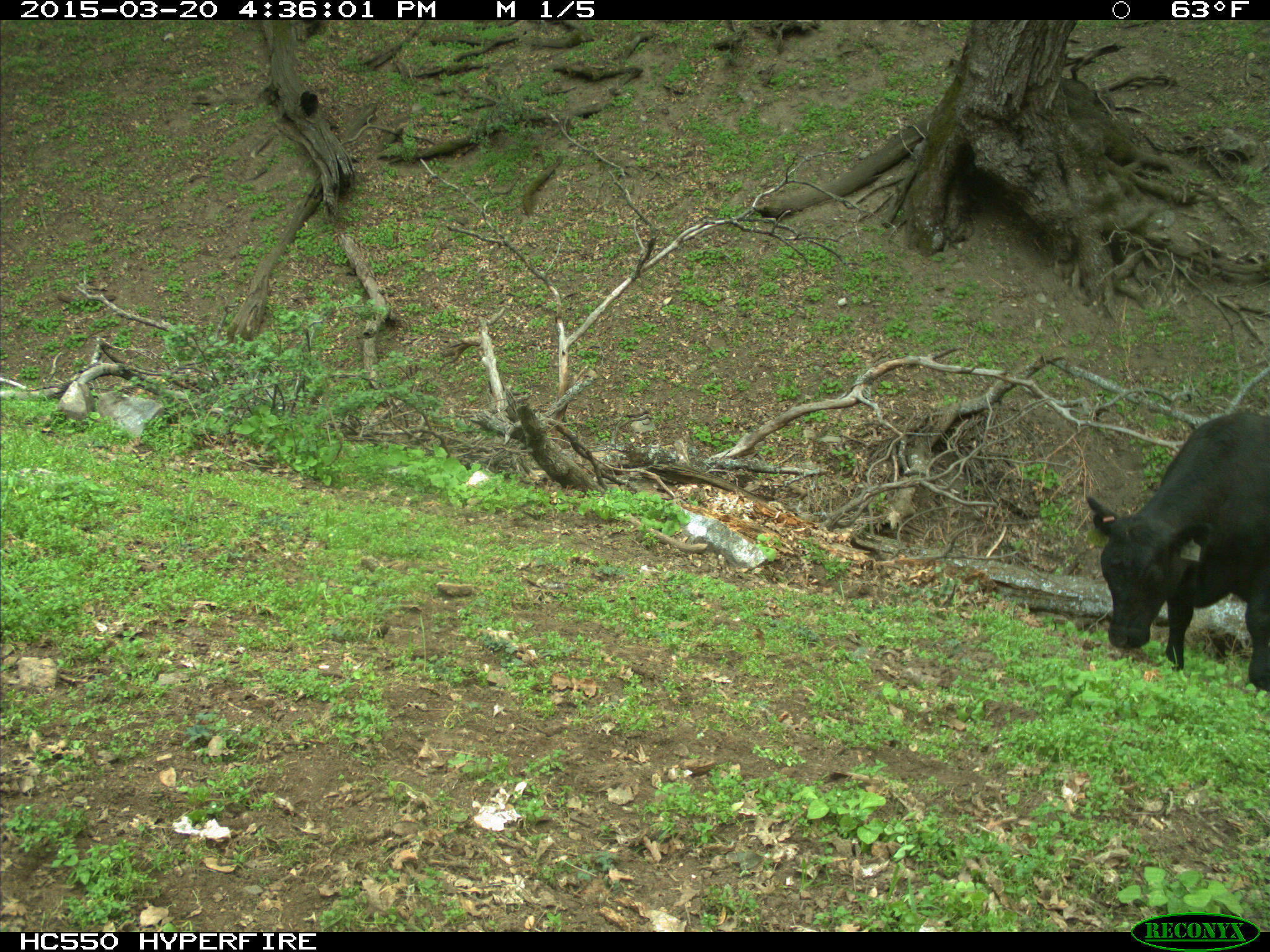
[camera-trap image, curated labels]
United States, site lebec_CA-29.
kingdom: Animalia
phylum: Chordata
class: Mammalia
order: Artiodactyla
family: Bovidae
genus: Bos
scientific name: Bos taurus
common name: domestic cow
Bos taurus (domestic cow).